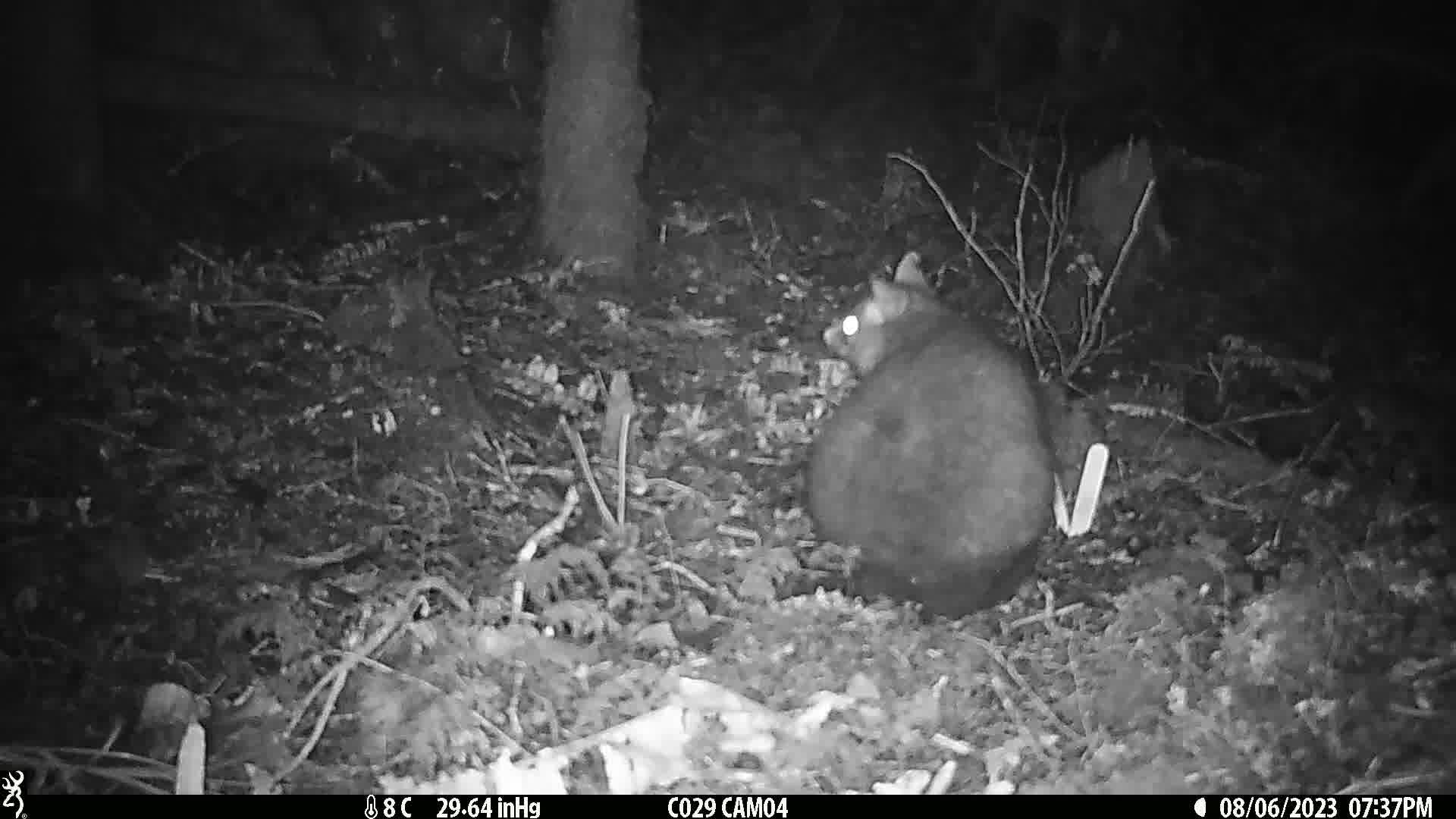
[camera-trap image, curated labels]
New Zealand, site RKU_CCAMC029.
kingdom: Animalia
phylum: Chordata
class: Mammalia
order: Diprotodontia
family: Phalangeridae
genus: Trichosurus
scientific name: Trichosurus vulpecula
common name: common brushtail possum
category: possum